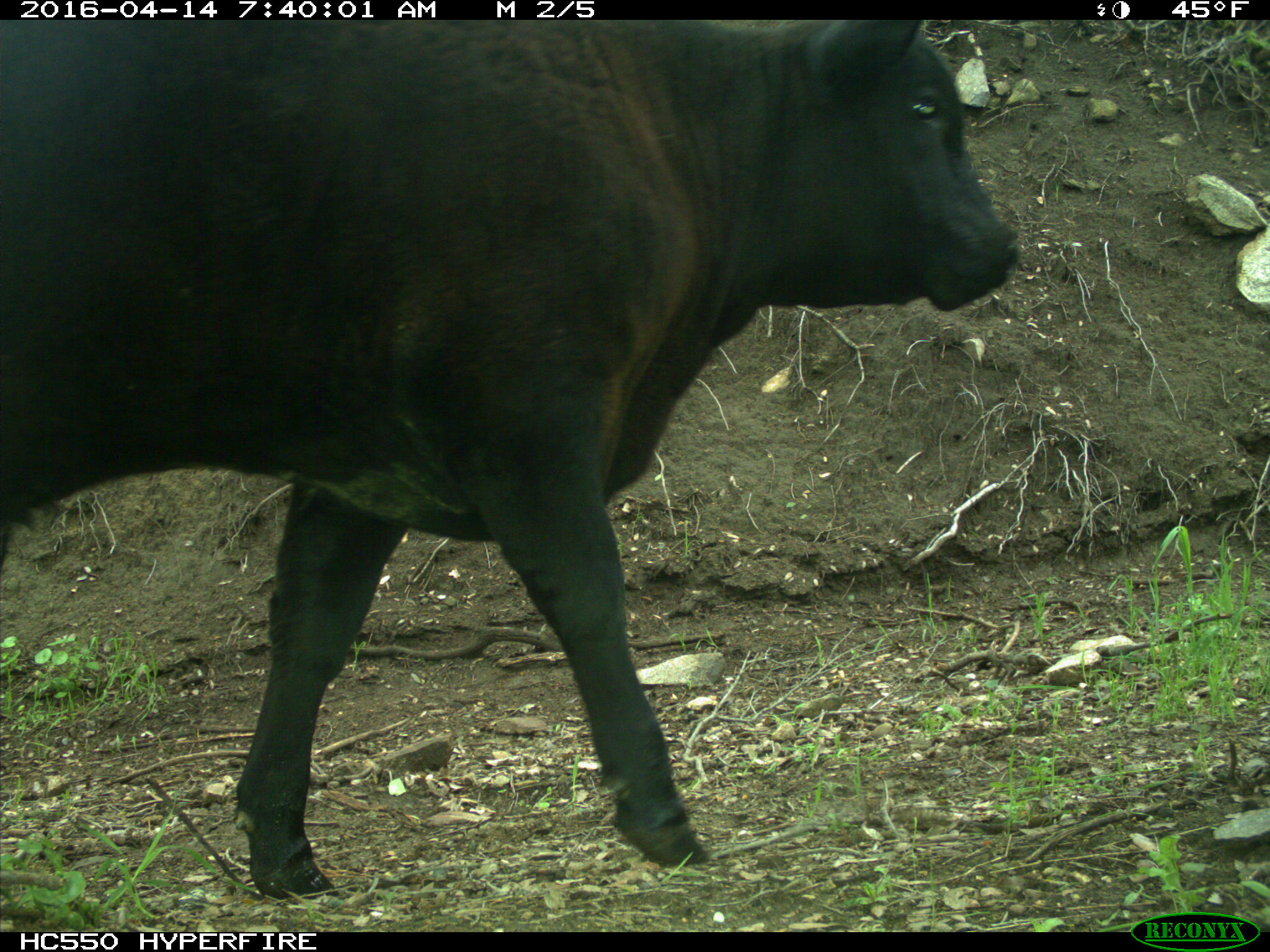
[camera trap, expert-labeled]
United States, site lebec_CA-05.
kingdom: Animalia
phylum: Chordata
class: Mammalia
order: Artiodactyla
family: Bovidae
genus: Bos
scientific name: Bos taurus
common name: domestic cow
Bos taurus (domestic cow).